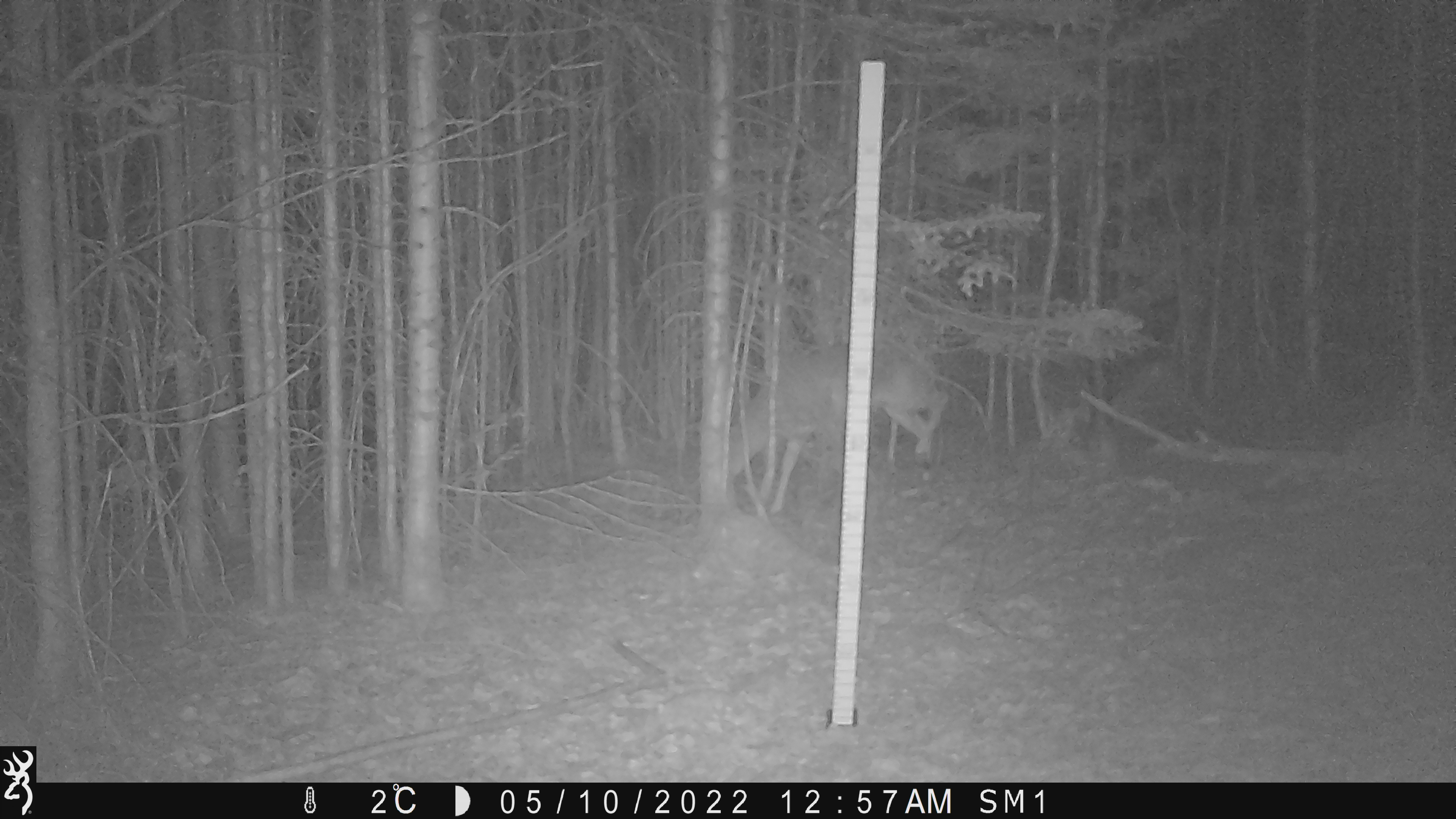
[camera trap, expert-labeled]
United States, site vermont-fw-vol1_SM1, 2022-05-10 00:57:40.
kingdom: Animalia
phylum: Chordata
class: Mammalia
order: Artiodactyla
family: Cervidae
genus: Odocoileus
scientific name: Odocoileus virginianus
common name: white-tailed deer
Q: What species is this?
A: White-tailed deer (Odocoileus virginianus).